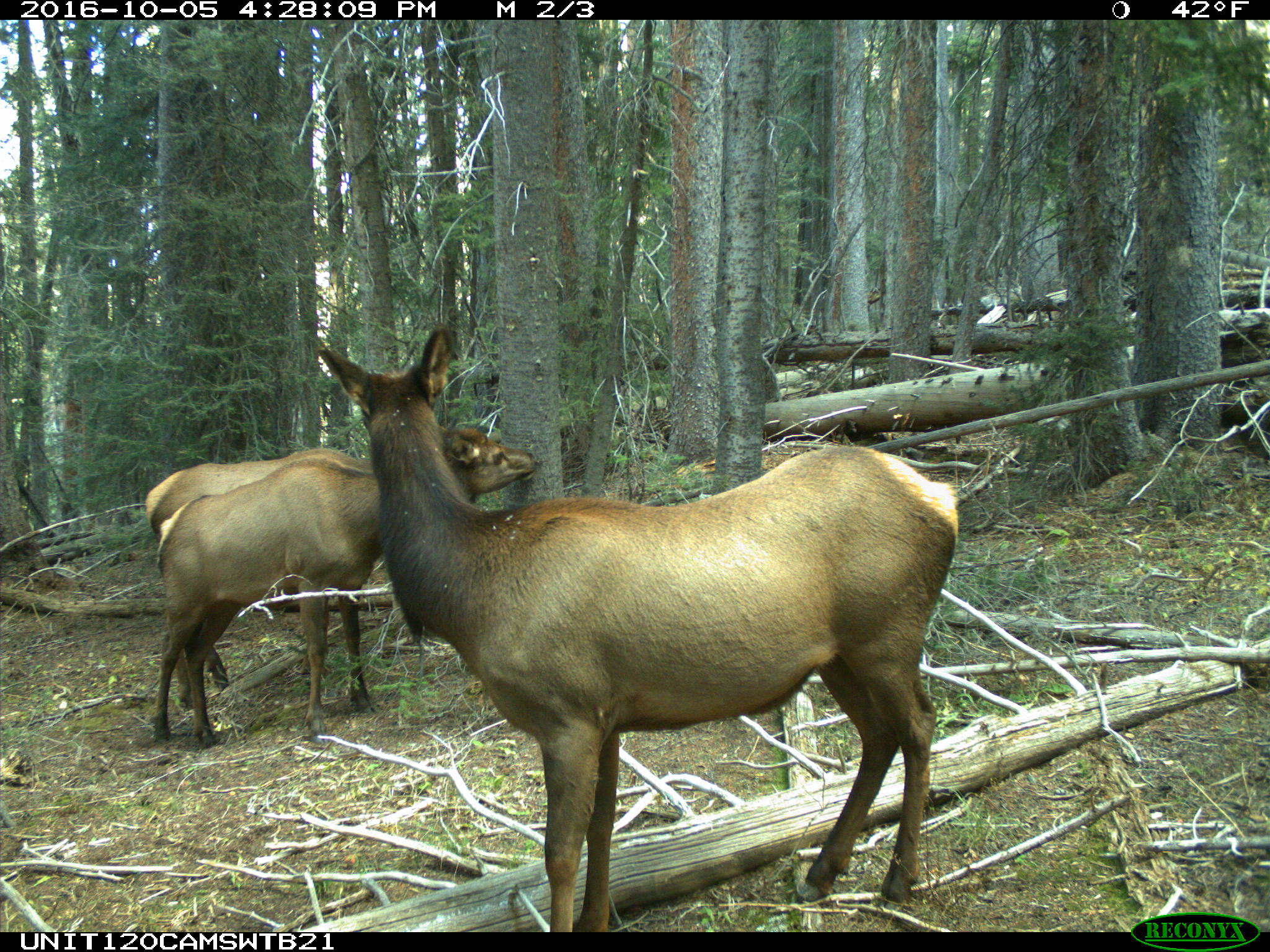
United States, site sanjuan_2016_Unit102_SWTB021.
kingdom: Animalia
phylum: Chordata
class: Mammalia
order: Artiodactyla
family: Cervidae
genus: Cervus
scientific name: Cervus elaphus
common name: red deer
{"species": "Cervus elaphus (red deer)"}